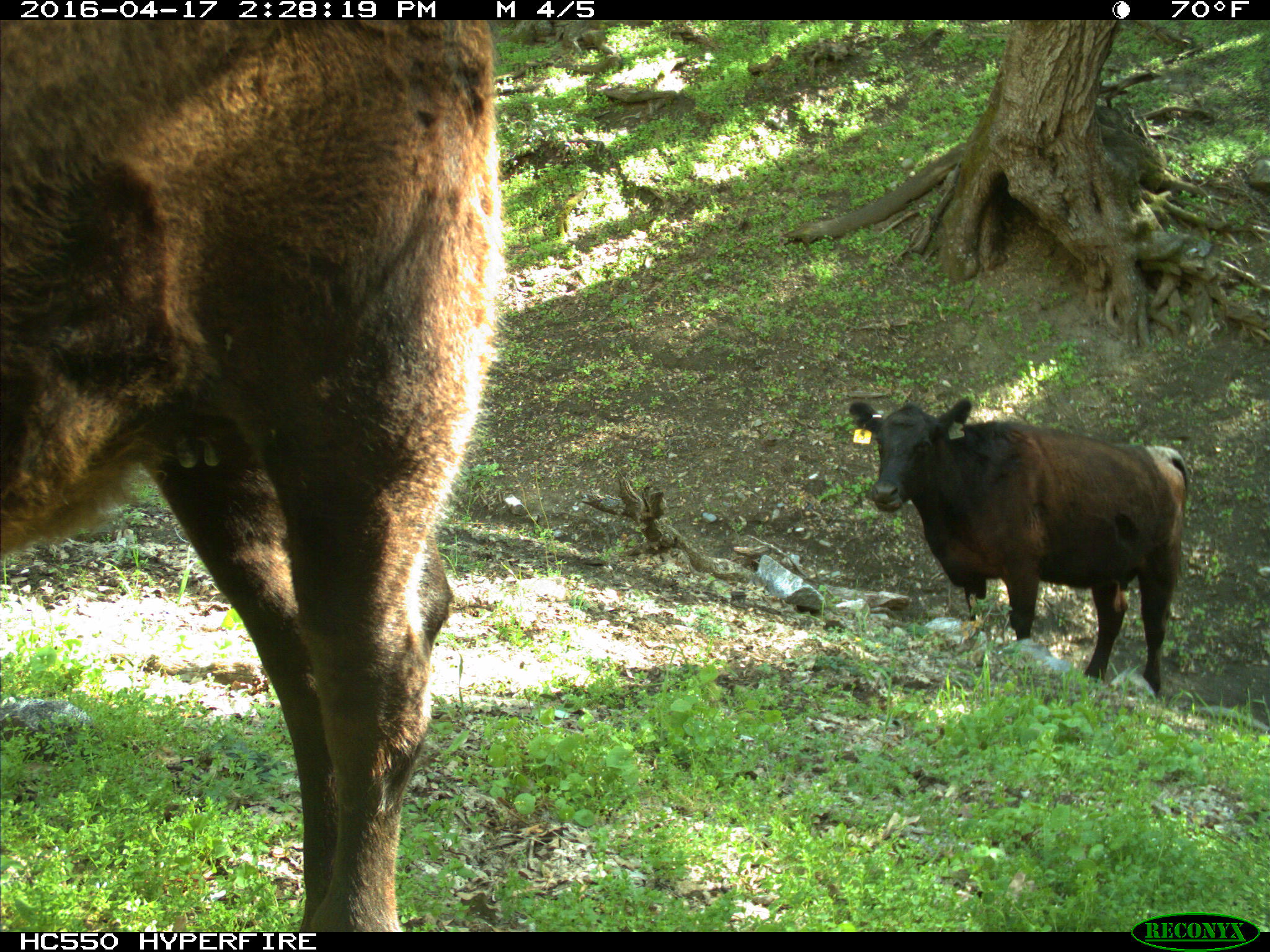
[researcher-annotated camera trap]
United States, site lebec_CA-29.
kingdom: Animalia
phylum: Chordata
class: Mammalia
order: Artiodactyla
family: Bovidae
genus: Bos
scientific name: Bos taurus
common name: domestic cow